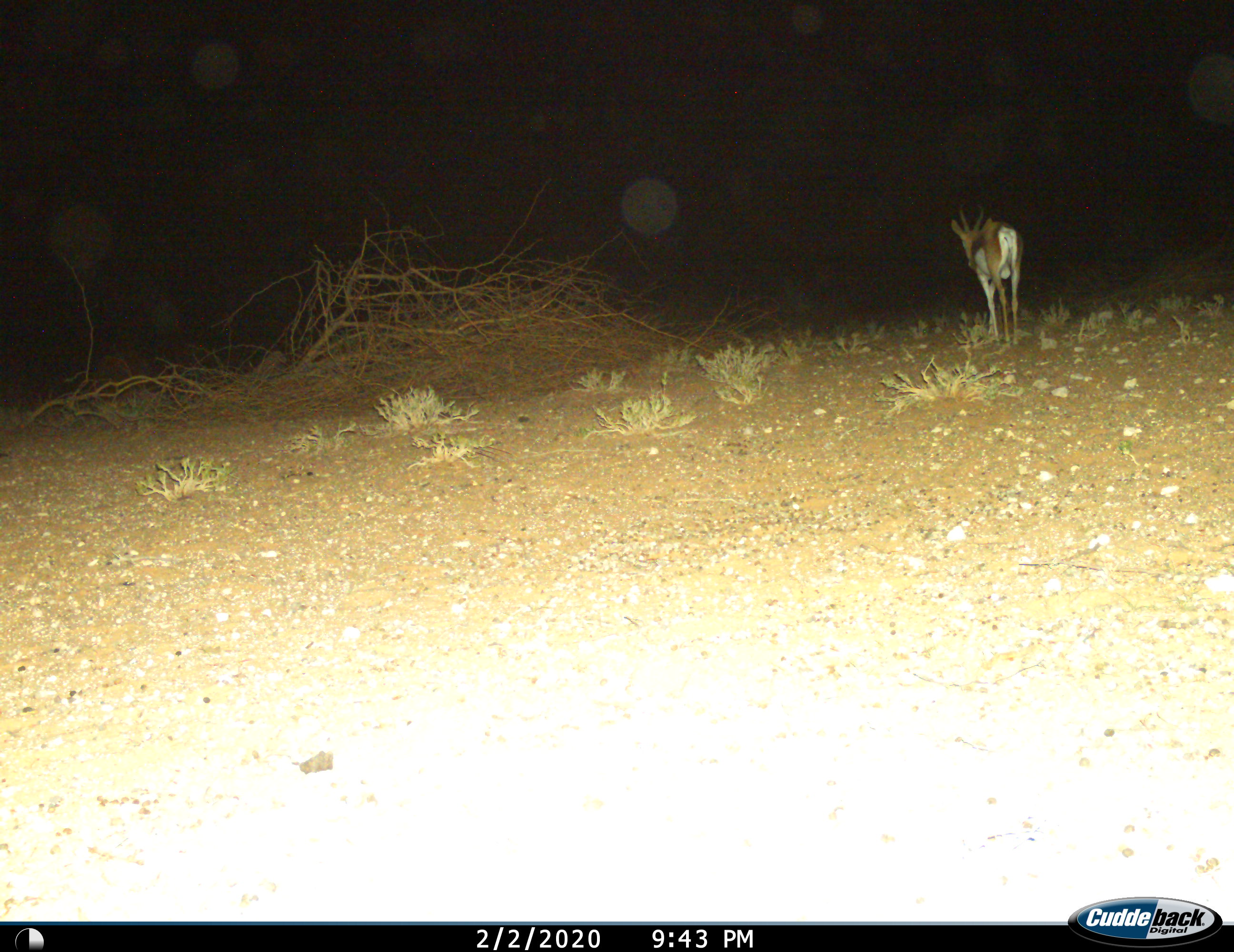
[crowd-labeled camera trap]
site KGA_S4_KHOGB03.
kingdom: Animalia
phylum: Chordata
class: Mammalia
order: Artiodactyla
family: Bovidae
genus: Antidorcas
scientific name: Antidorcas marsupialis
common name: springbok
Springbok (Antidorcas marsupialis), count 1. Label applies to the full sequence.